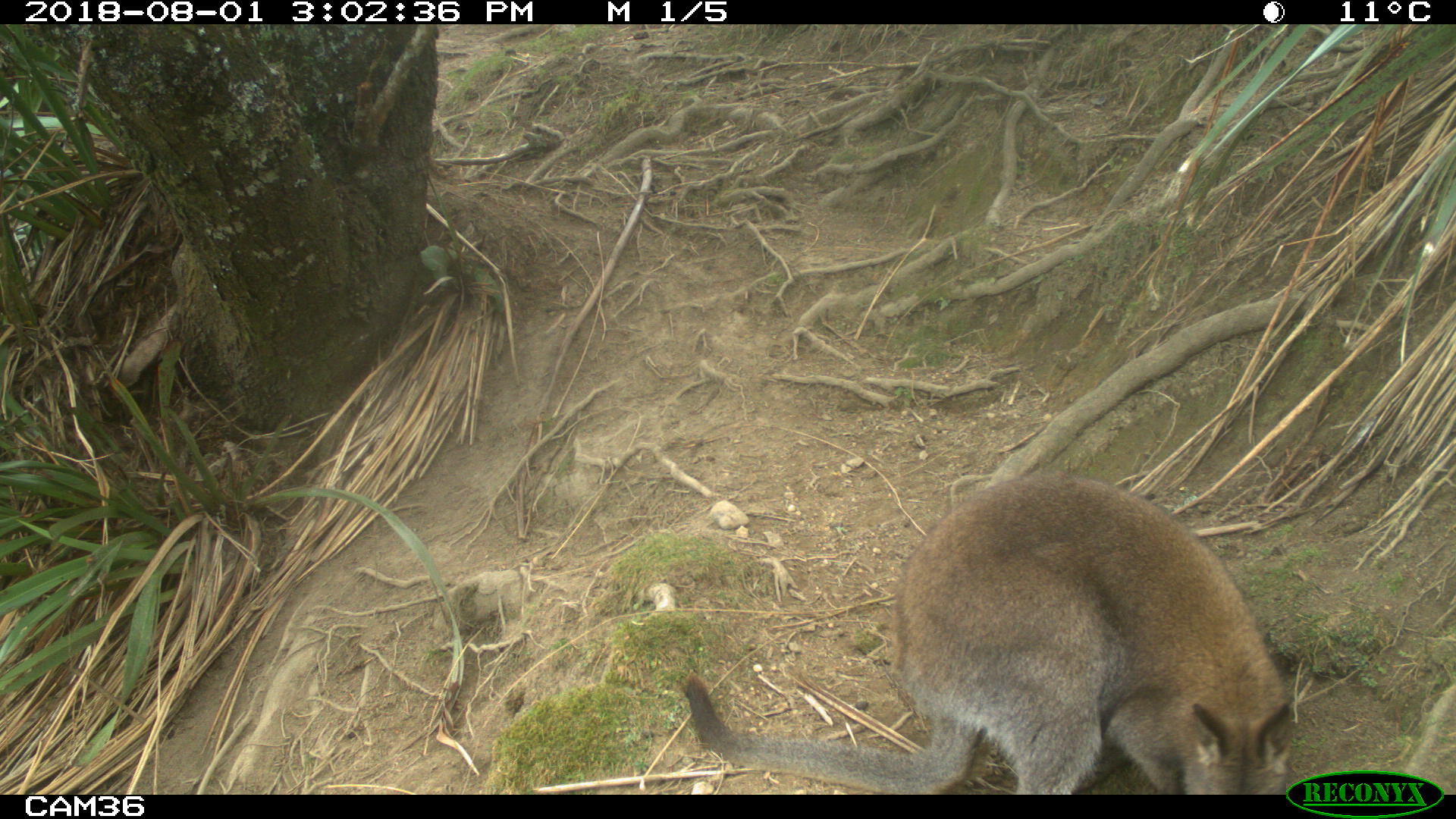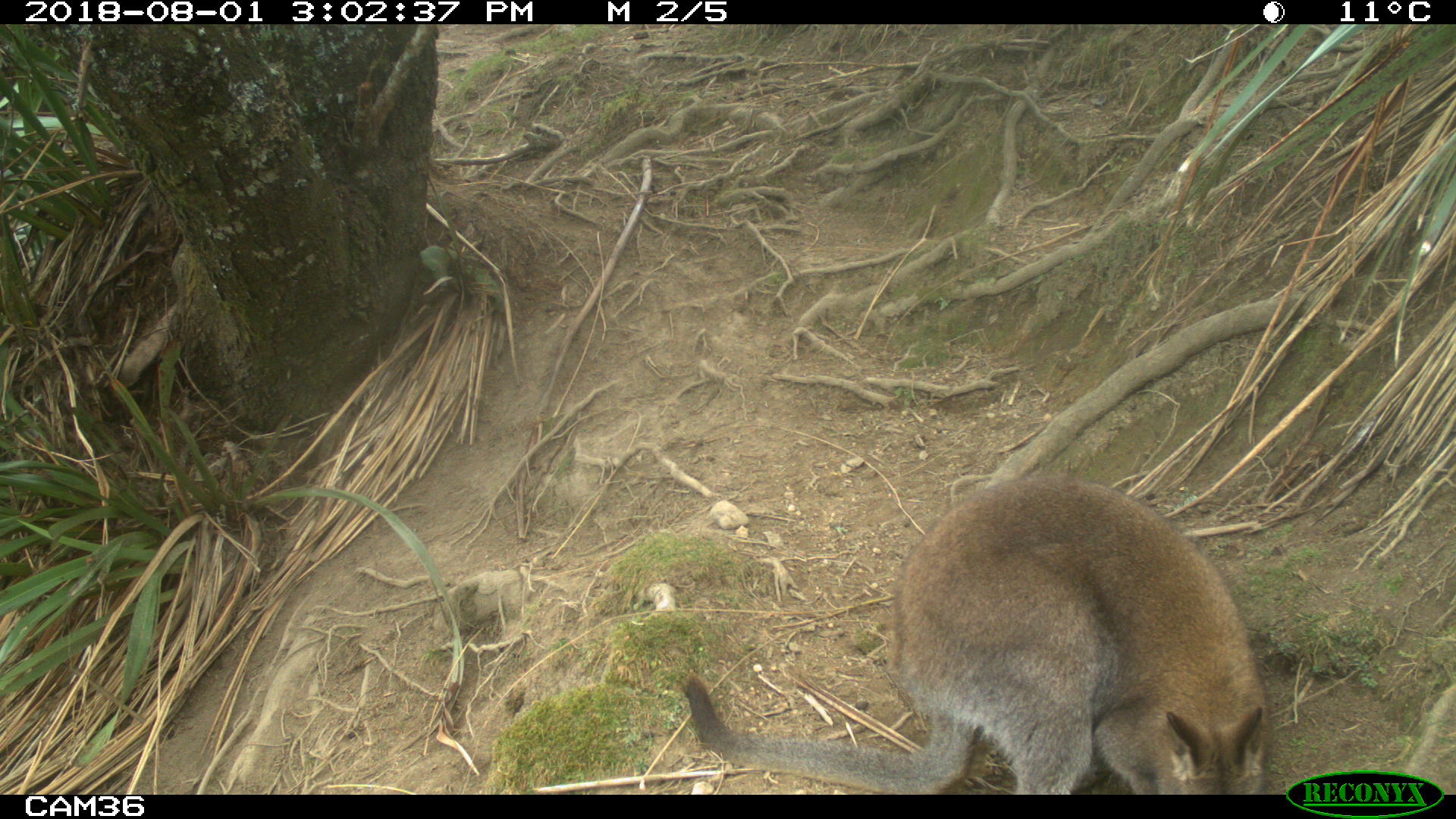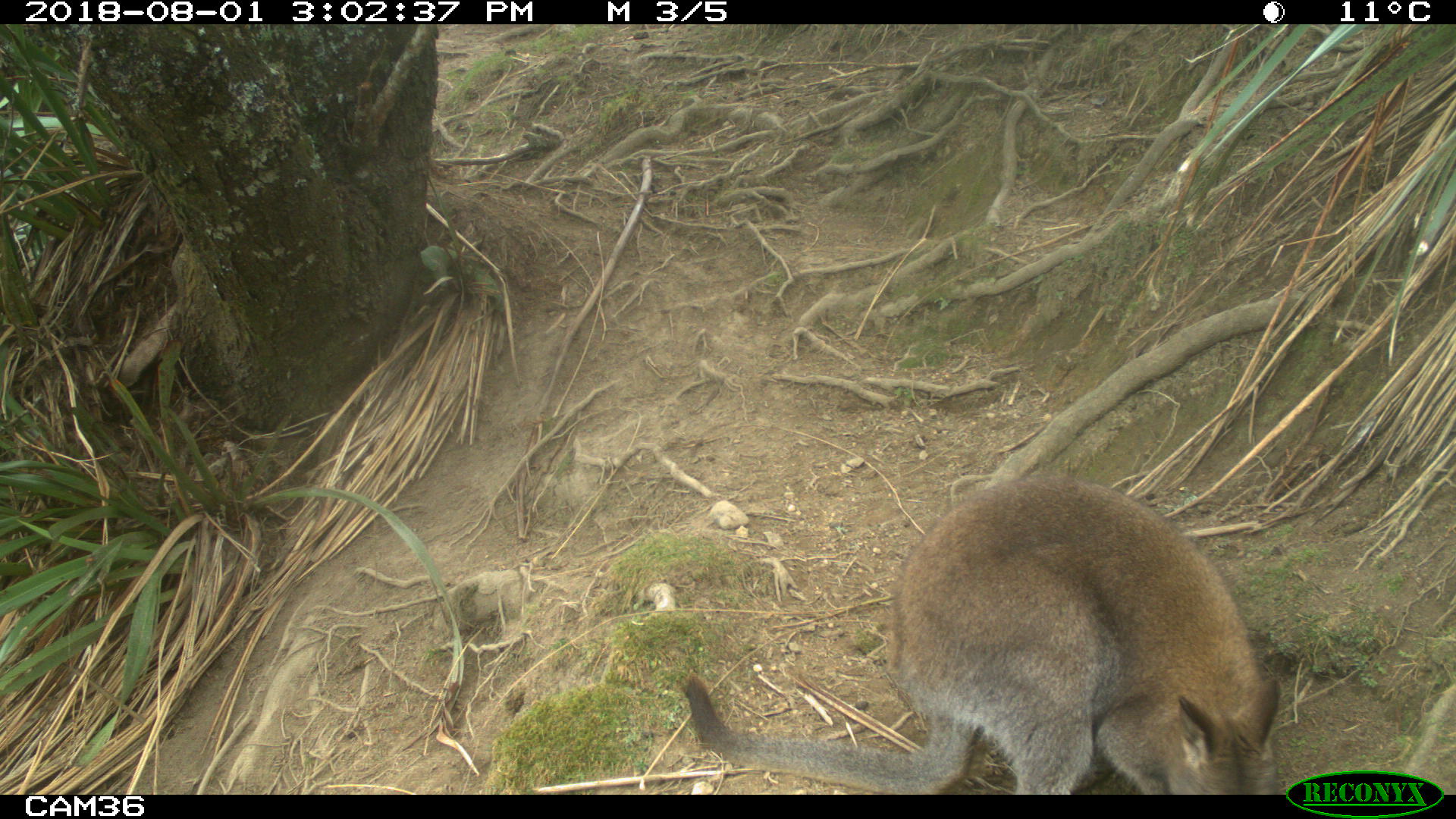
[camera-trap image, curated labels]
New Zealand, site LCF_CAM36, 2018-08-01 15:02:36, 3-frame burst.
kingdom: Animalia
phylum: Chordata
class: Mammalia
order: Diprotodontia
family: Macropodidae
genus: Notamacropus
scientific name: Notamacropus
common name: wallaby